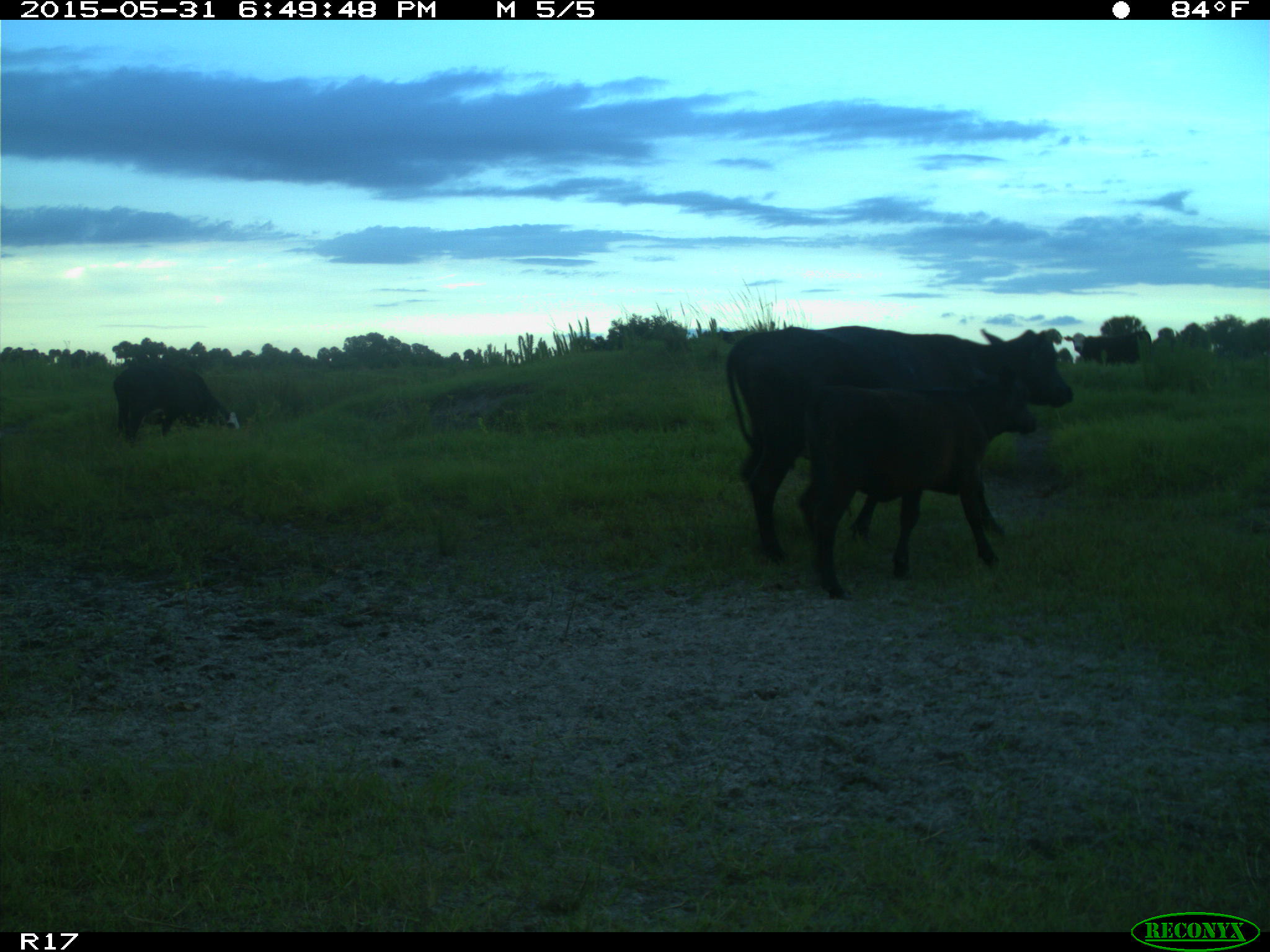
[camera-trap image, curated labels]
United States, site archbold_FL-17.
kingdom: Animalia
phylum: Chordata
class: Mammalia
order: Artiodactyla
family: Bovidae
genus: Bos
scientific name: Bos taurus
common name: domestic cow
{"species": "Bos taurus (domestic cow)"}